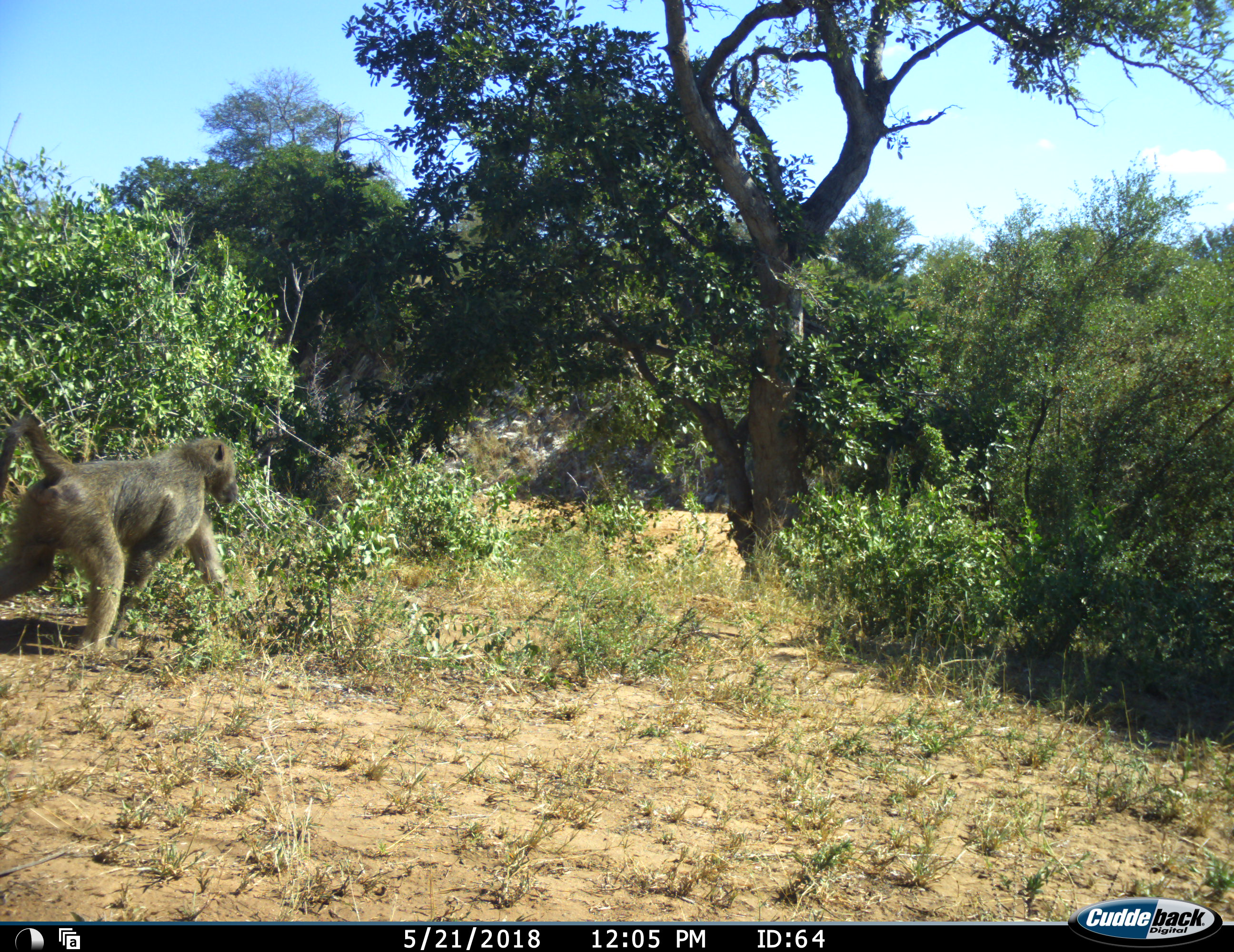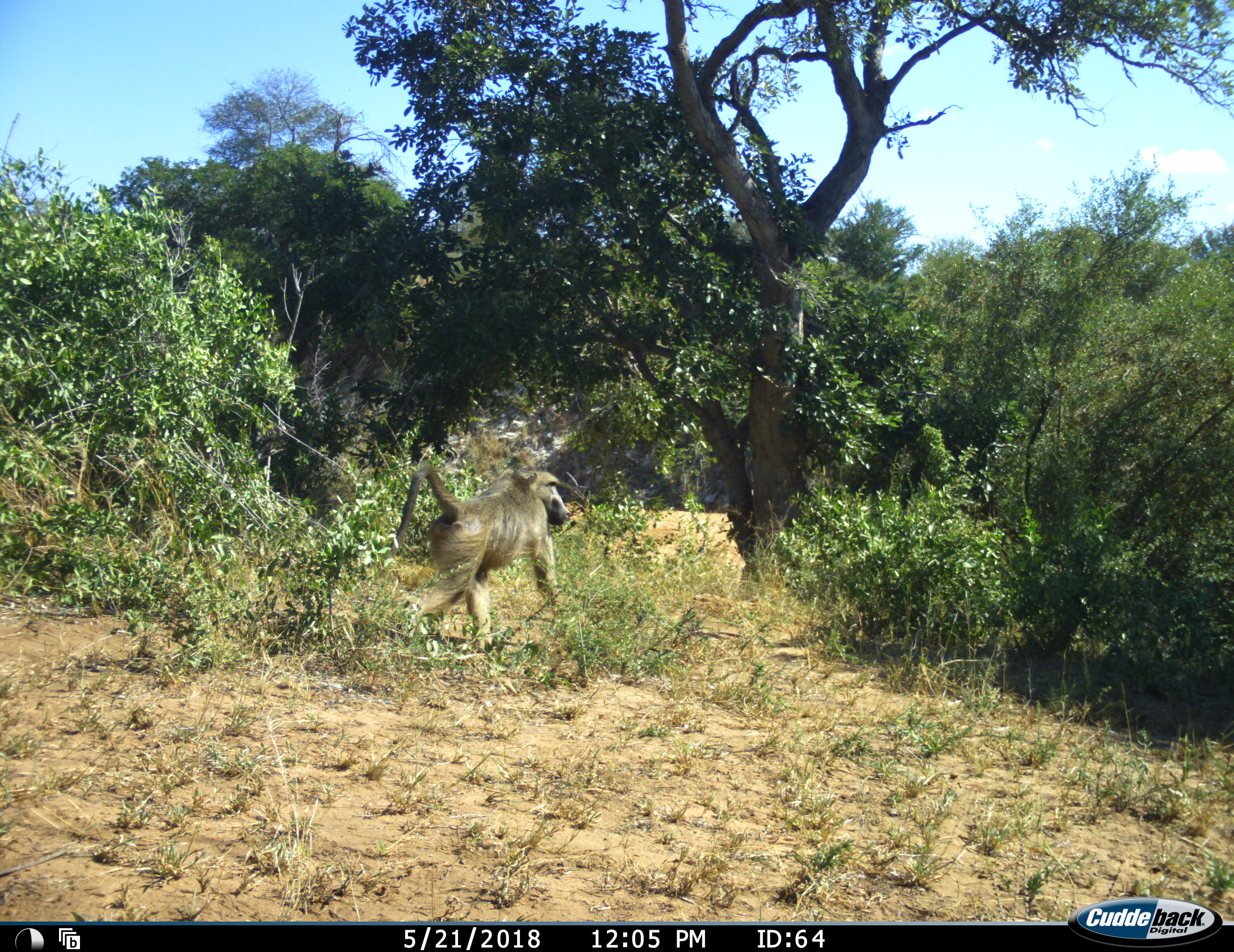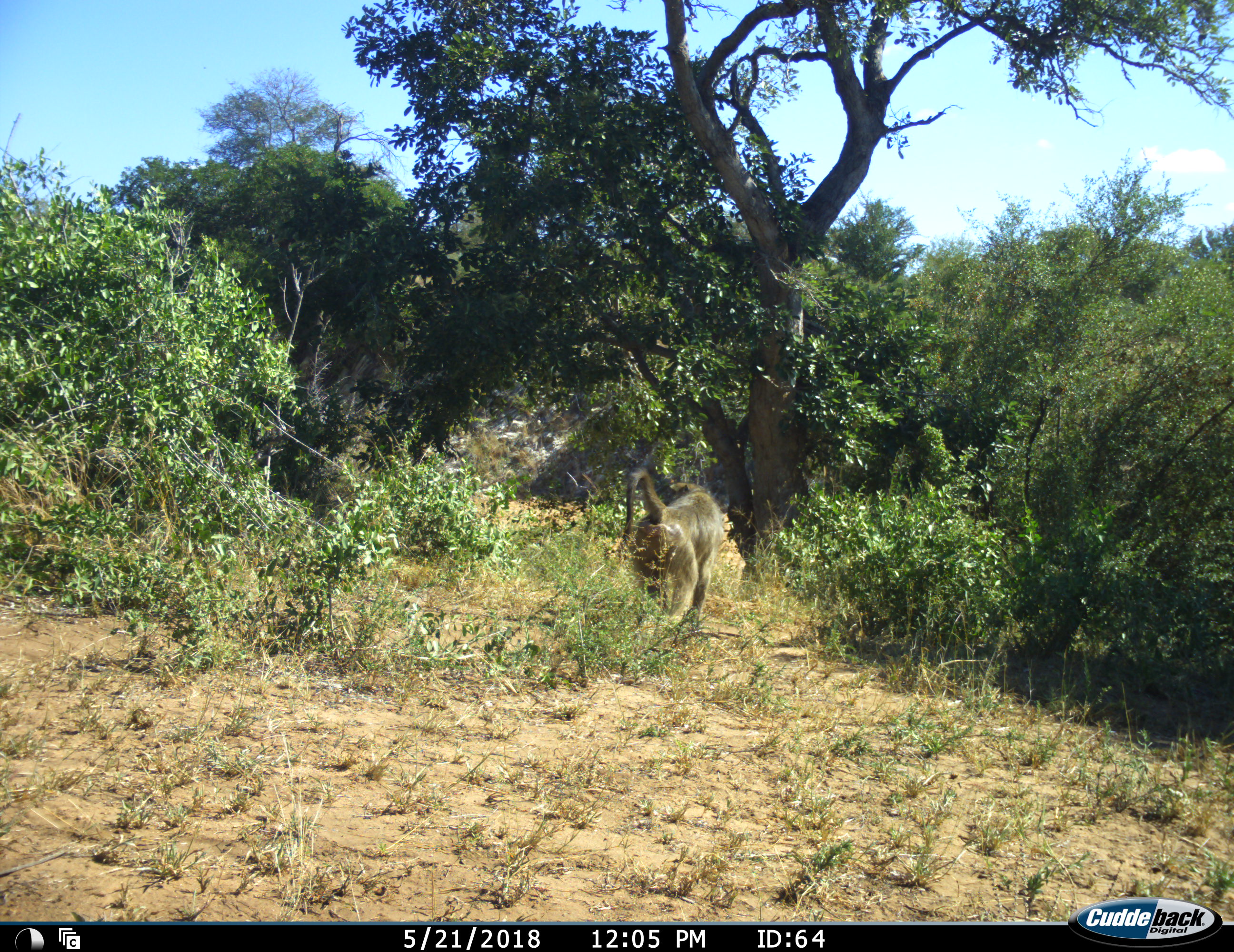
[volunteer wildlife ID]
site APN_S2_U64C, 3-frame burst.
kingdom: Animalia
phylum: Chordata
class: Mammalia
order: Primates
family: Cercopithecidae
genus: Papio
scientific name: Papio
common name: baboon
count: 1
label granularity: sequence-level